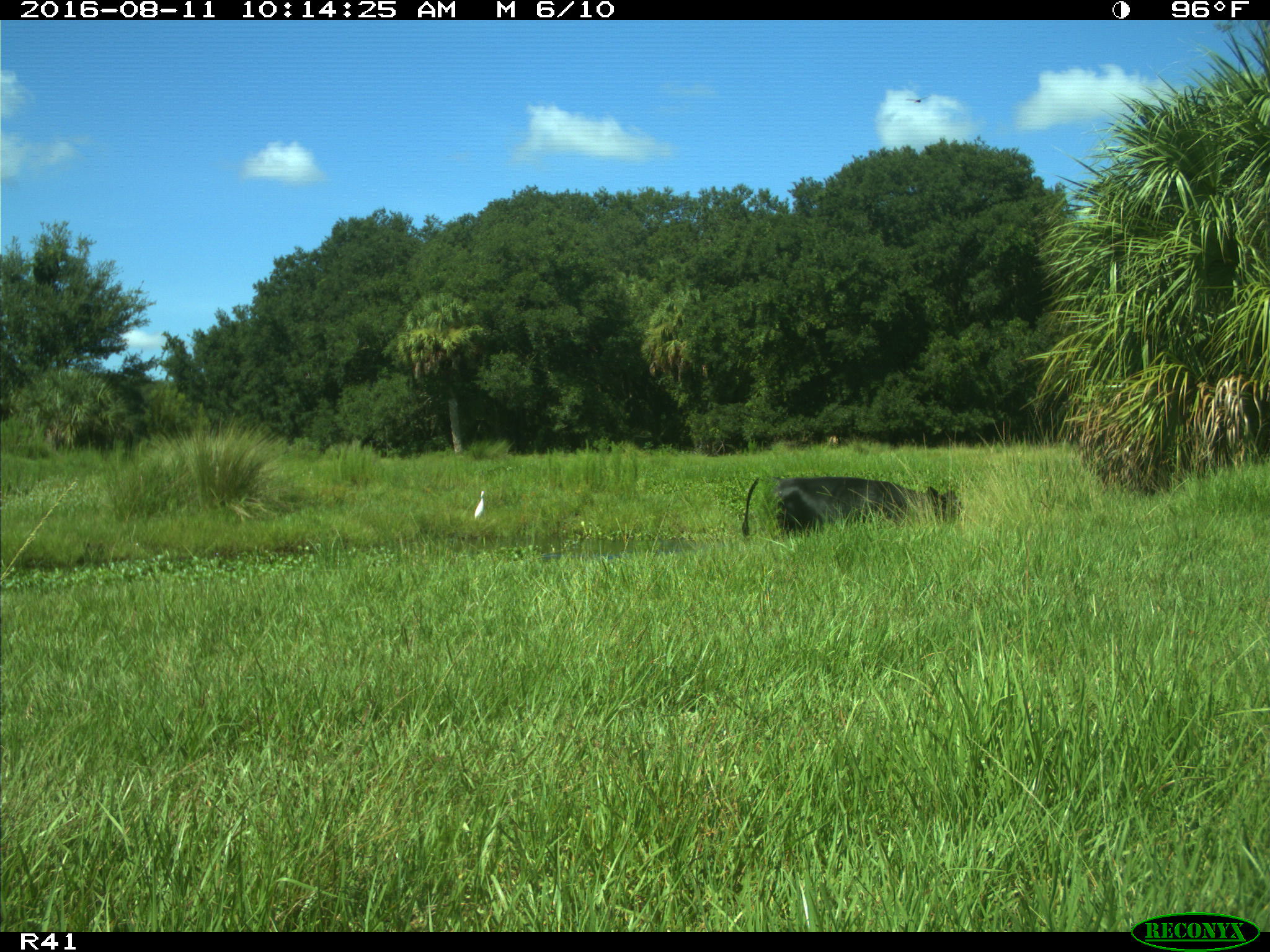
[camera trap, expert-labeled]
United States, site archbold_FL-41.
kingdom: Animalia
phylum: Chordata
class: Mammalia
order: Artiodactyla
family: Bovidae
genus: Bos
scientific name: Bos taurus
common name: domestic cow